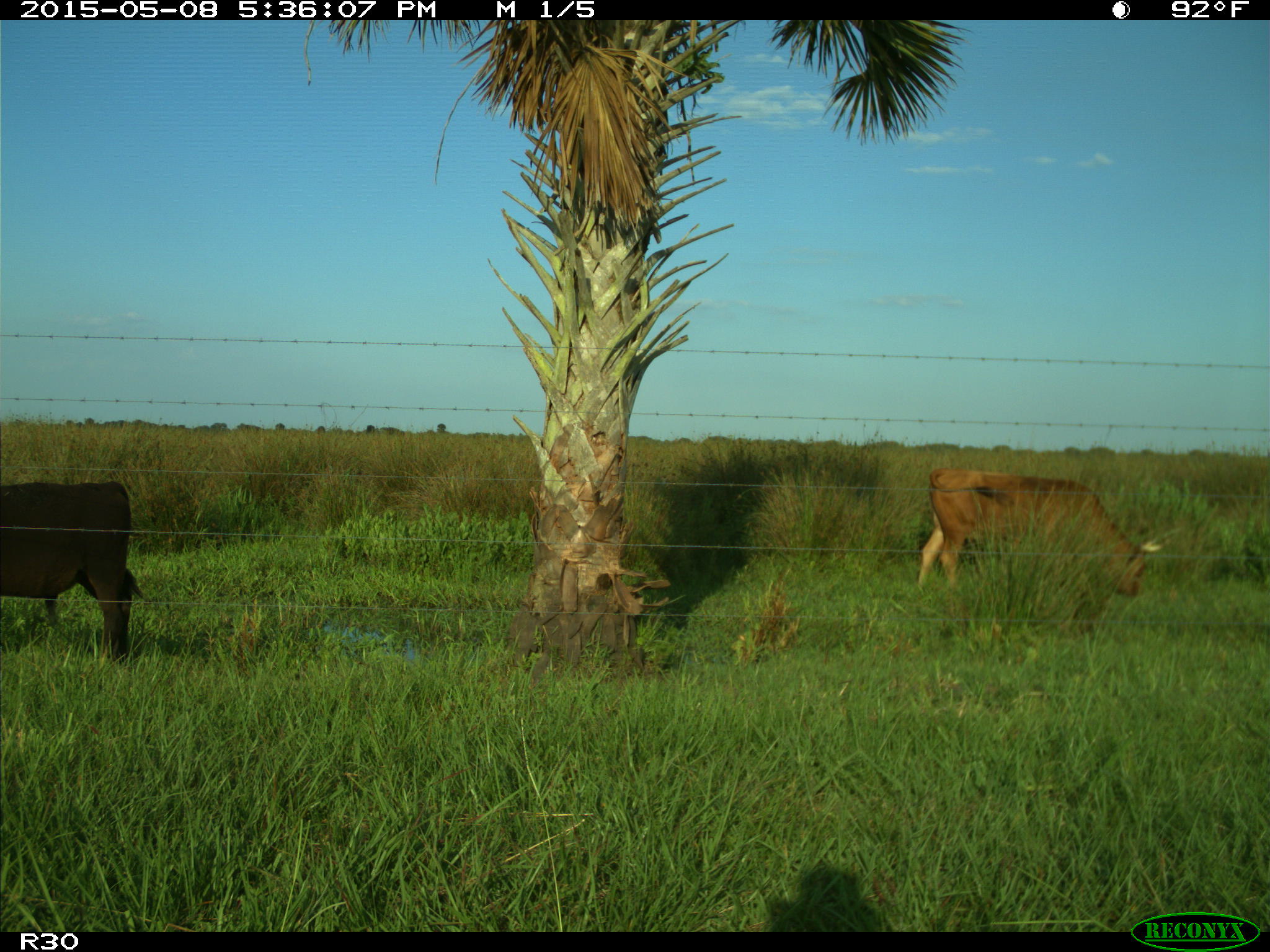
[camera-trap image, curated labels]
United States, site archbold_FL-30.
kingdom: Animalia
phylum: Chordata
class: Mammalia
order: Artiodactyla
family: Bovidae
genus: Bos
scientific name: Bos taurus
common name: domestic cow